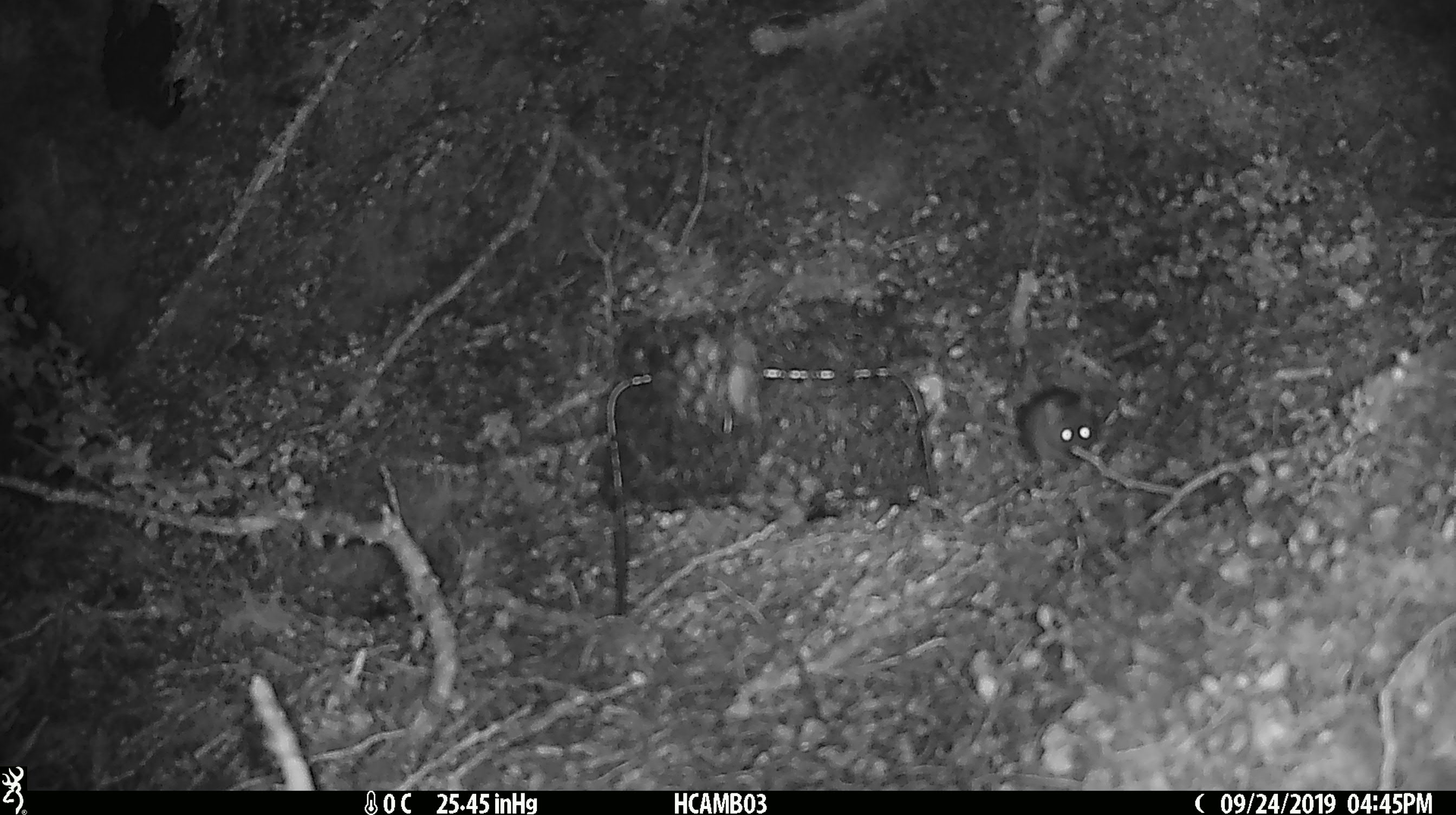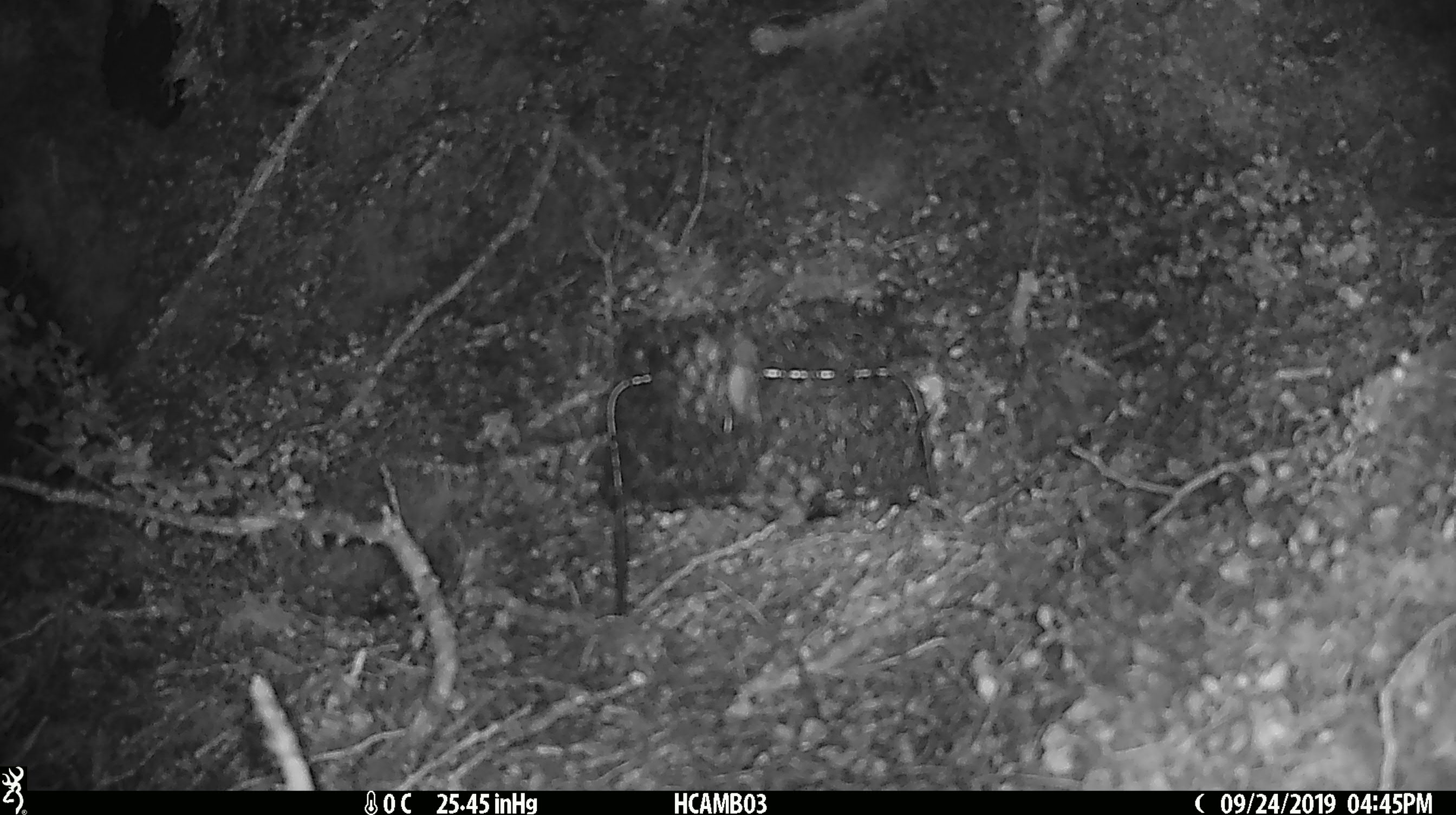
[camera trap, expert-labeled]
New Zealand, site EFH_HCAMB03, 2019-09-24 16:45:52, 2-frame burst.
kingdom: Animalia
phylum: Chordata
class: Mammalia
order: Rodentia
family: Muridae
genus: Mus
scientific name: Mus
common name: mouse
Mouse (Mus).